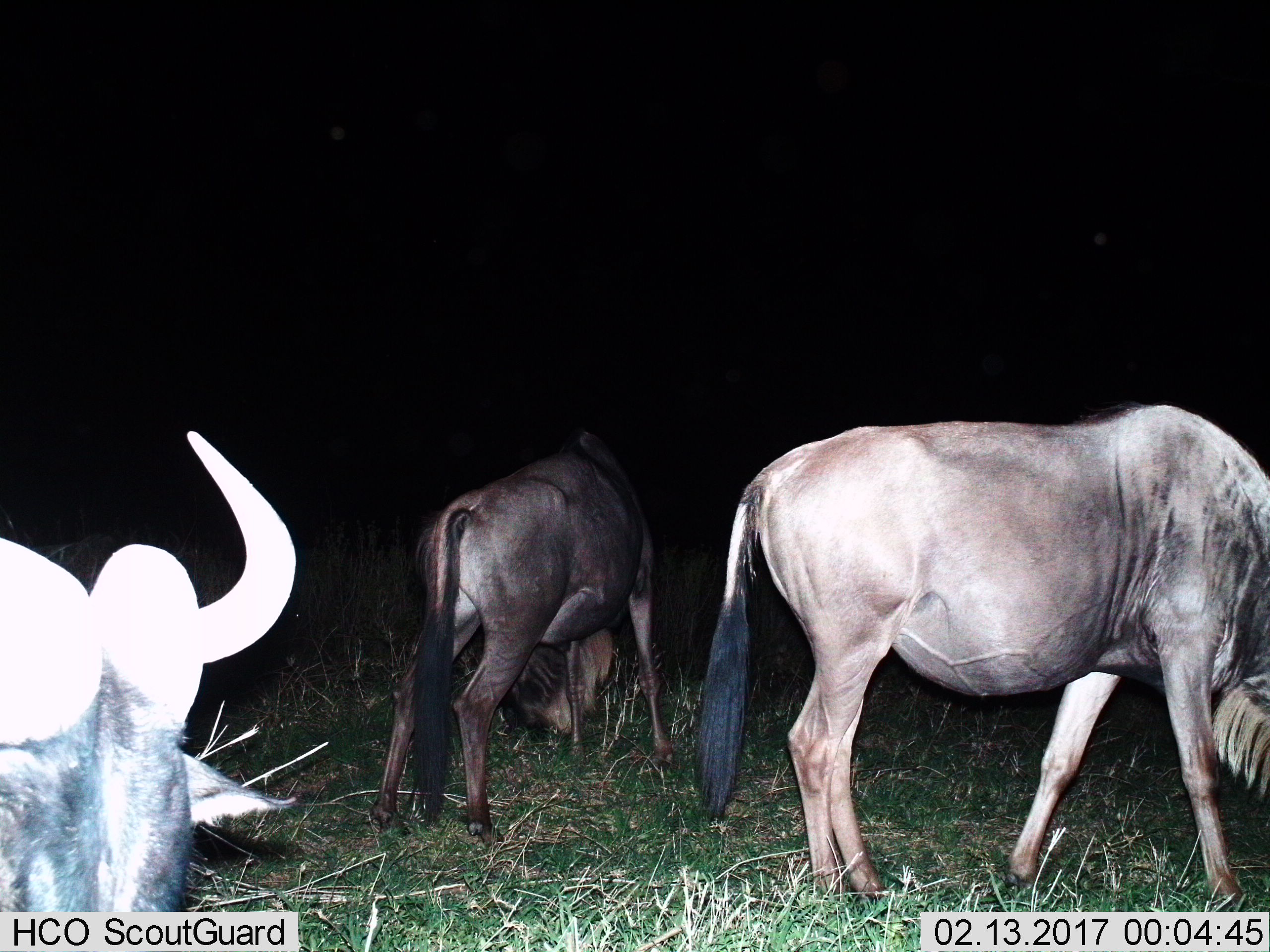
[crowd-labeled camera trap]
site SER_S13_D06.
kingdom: Animalia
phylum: Chordata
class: Mammalia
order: Artiodactyla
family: Bovidae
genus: Connochaetes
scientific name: Connochaetes taurinus taurinus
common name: blue wildebeest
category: wildebeestblue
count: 3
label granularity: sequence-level